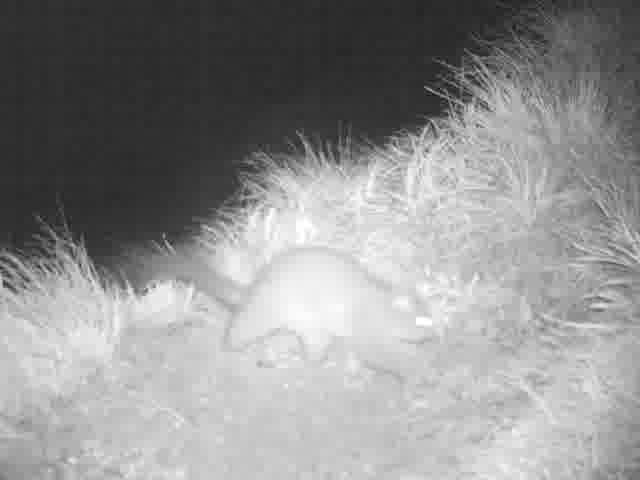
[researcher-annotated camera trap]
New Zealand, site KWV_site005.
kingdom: Animalia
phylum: Chordata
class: Mammalia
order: Diprotodontia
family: Phalangeridae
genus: Trichosurus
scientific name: Trichosurus vulpecula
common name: common brushtail possum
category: possum